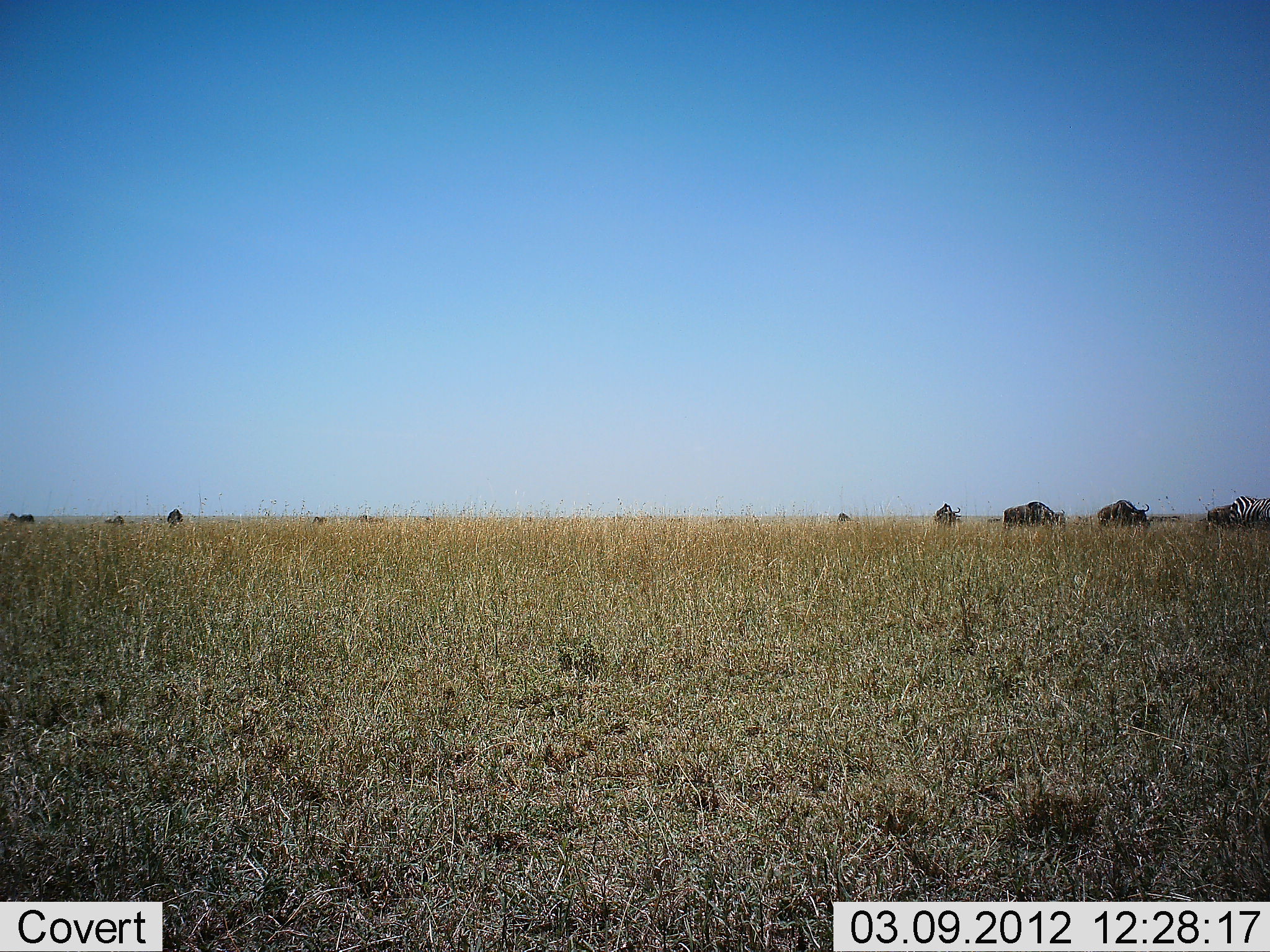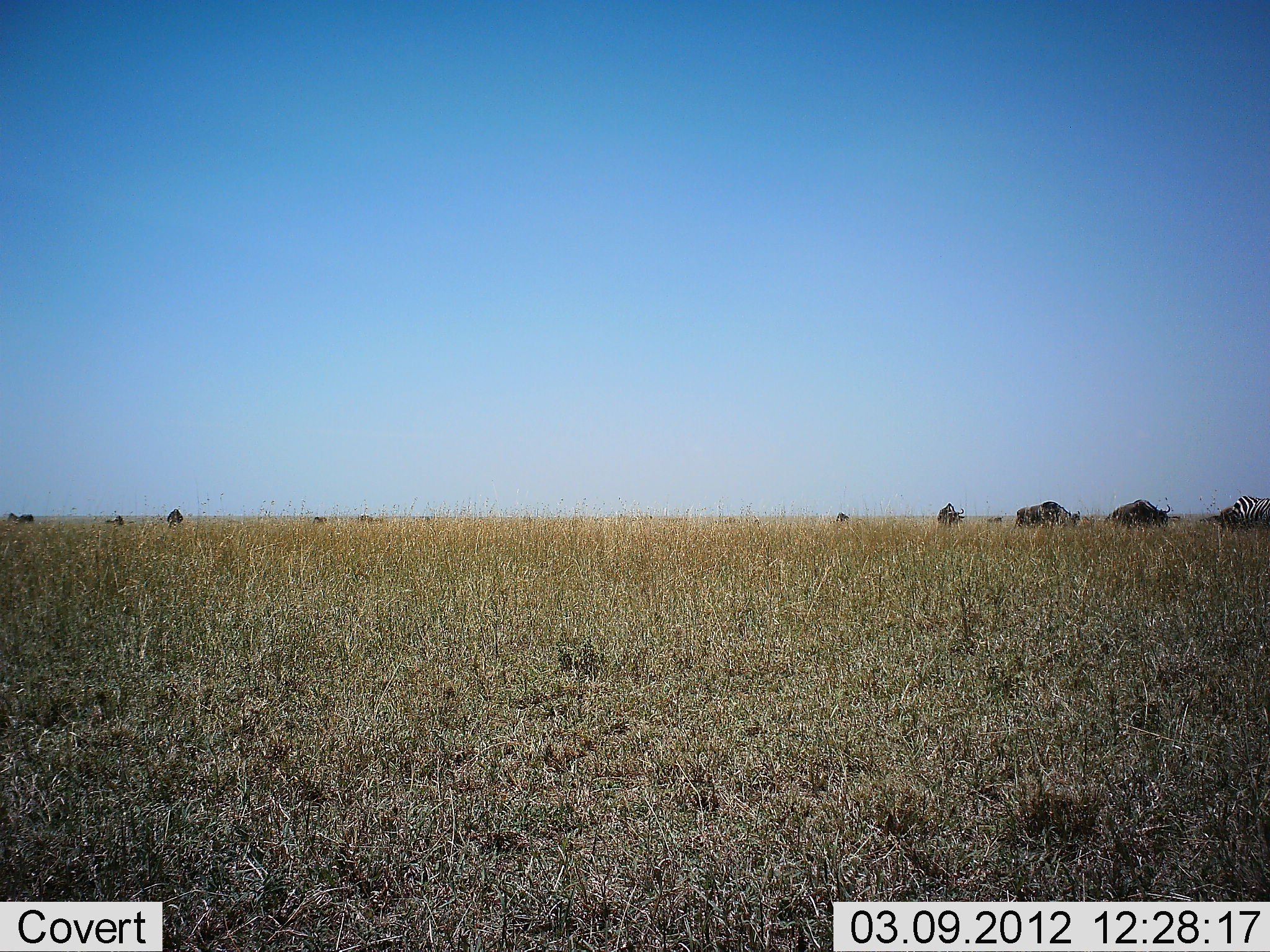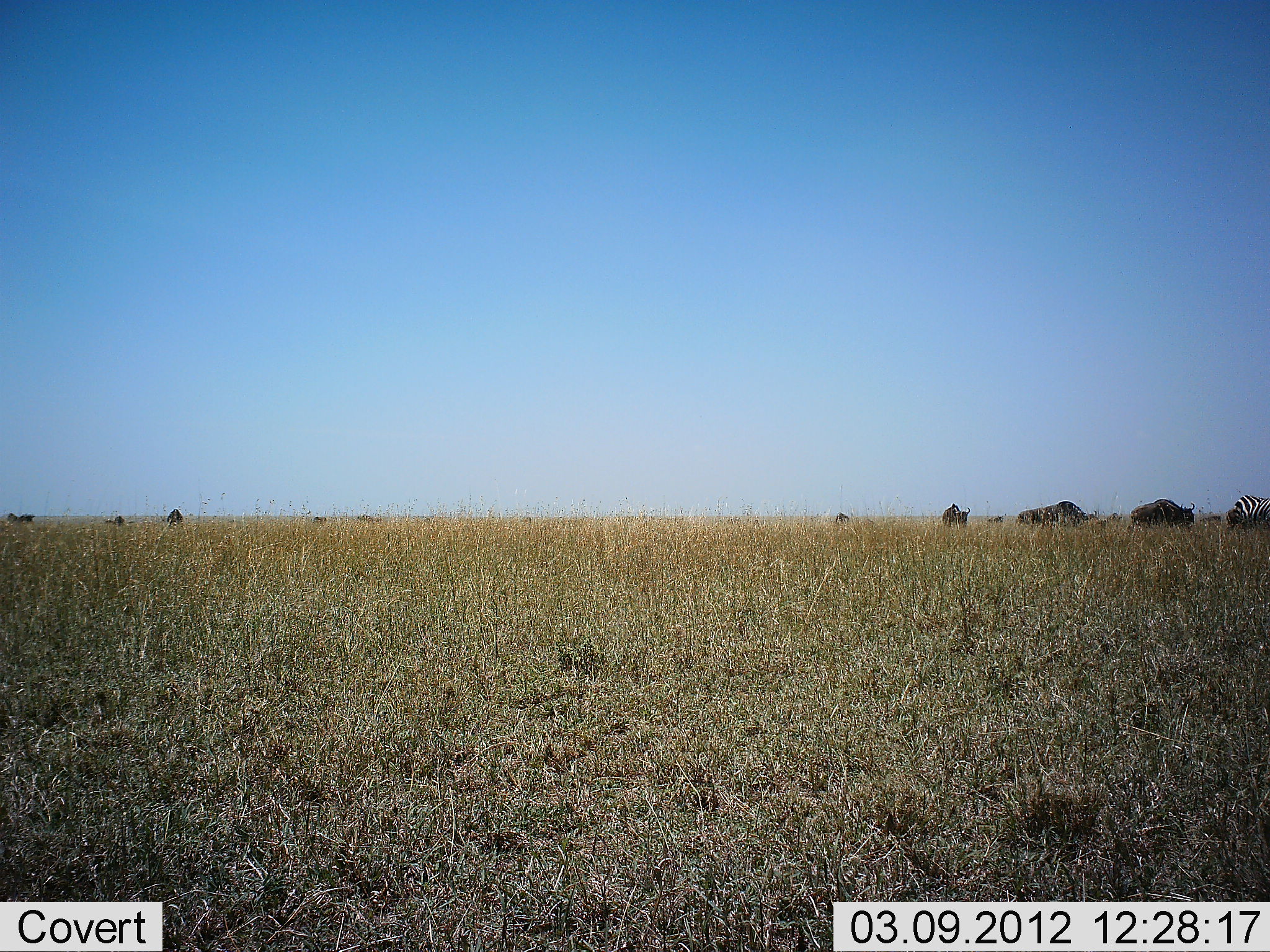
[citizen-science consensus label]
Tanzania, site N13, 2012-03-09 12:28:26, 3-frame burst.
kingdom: Animalia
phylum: Chordata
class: Mammalia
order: Artiodactyla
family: Bovidae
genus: Connochaetes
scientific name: Connochaetes taurinus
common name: blue wildebeest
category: wildebeest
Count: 7.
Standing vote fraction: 11%.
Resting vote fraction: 0%.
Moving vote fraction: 72%.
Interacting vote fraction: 0%.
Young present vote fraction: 0%.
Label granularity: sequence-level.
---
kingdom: Animalia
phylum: Chordata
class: Mammalia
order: Perissodactyla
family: Equidae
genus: Equus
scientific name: Equus quagga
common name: plains zebra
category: zebra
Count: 1.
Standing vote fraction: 33%.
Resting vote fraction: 0%.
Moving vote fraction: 44%.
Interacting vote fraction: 0%.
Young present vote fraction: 0%.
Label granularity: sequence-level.